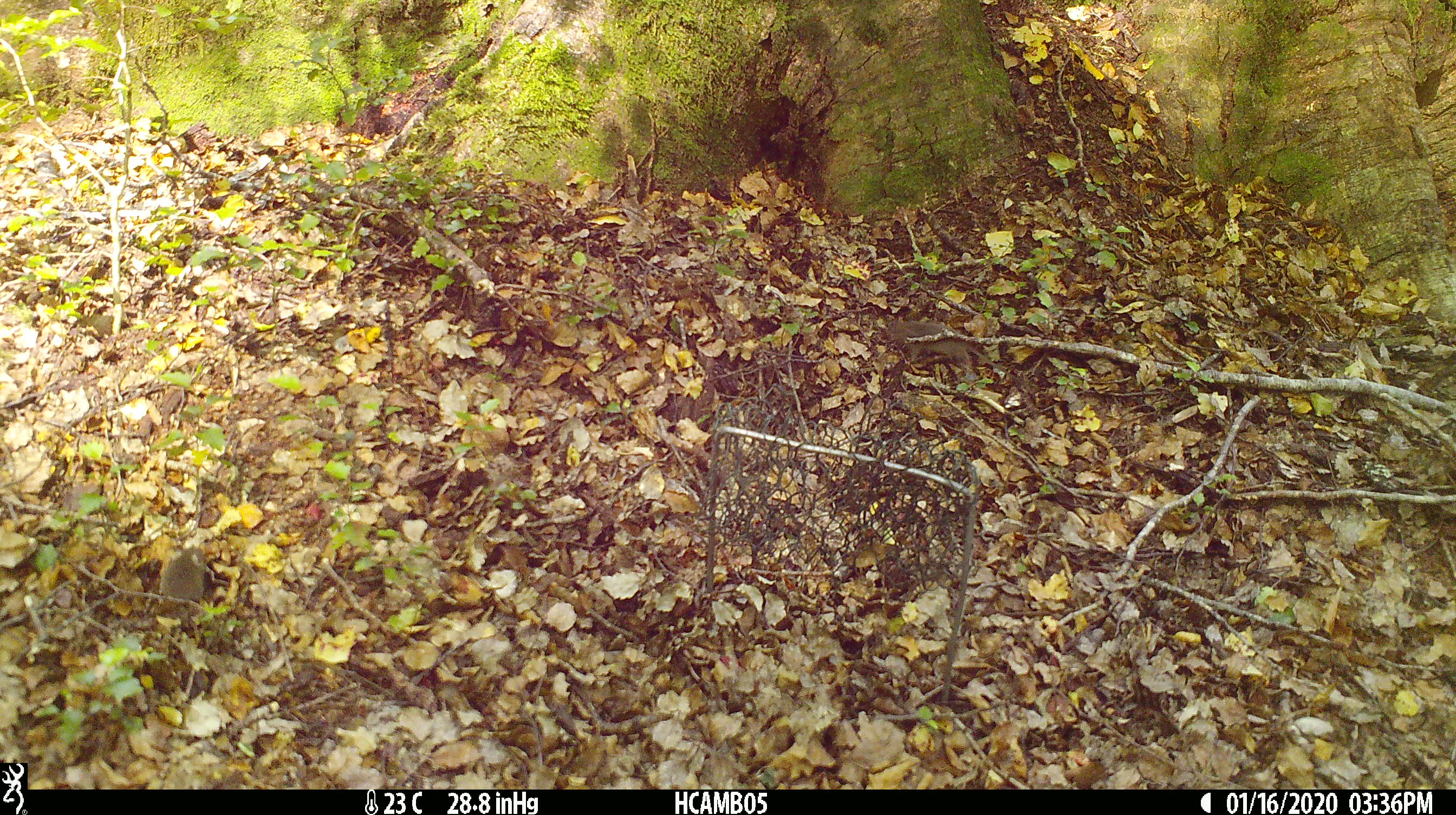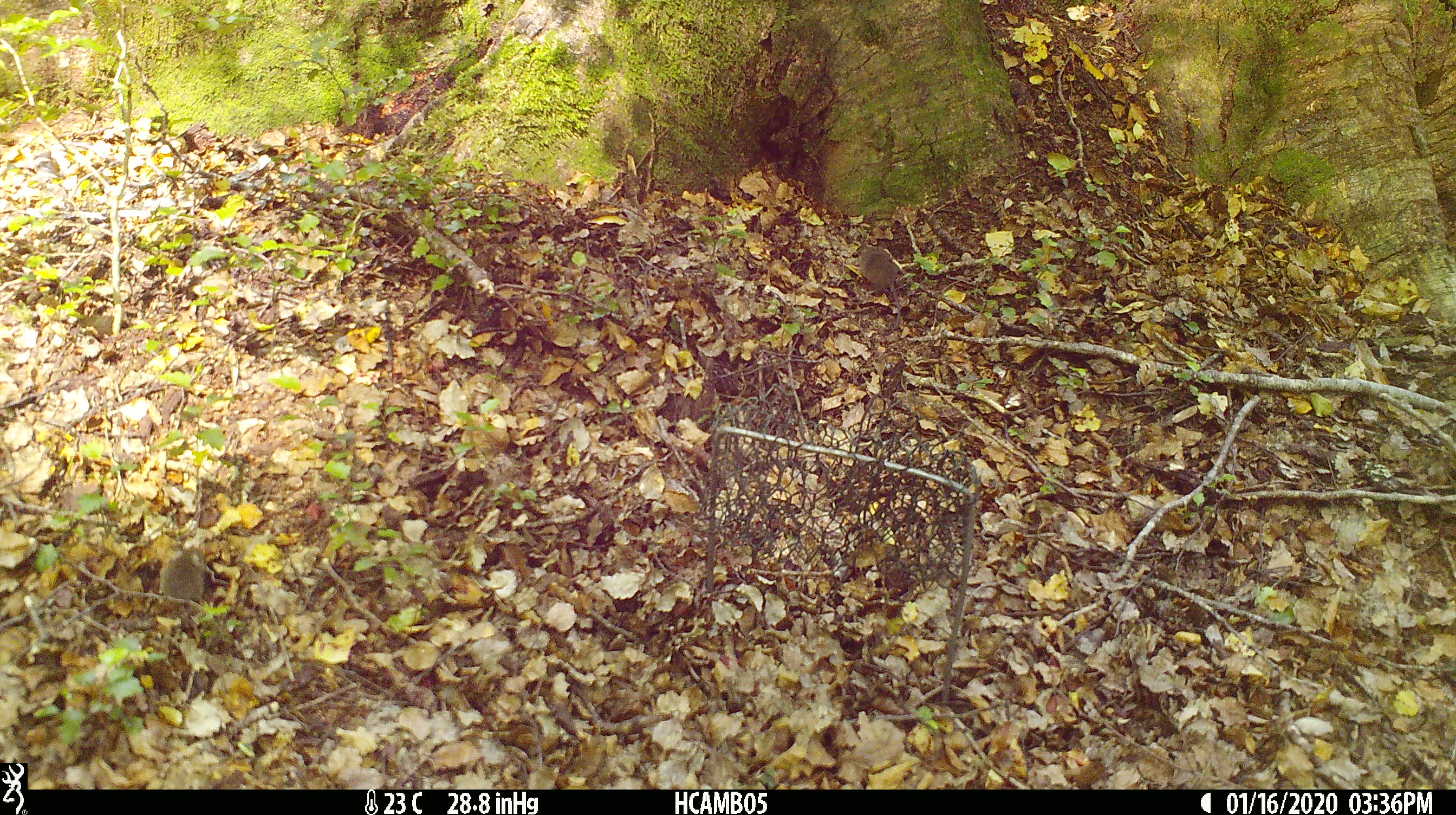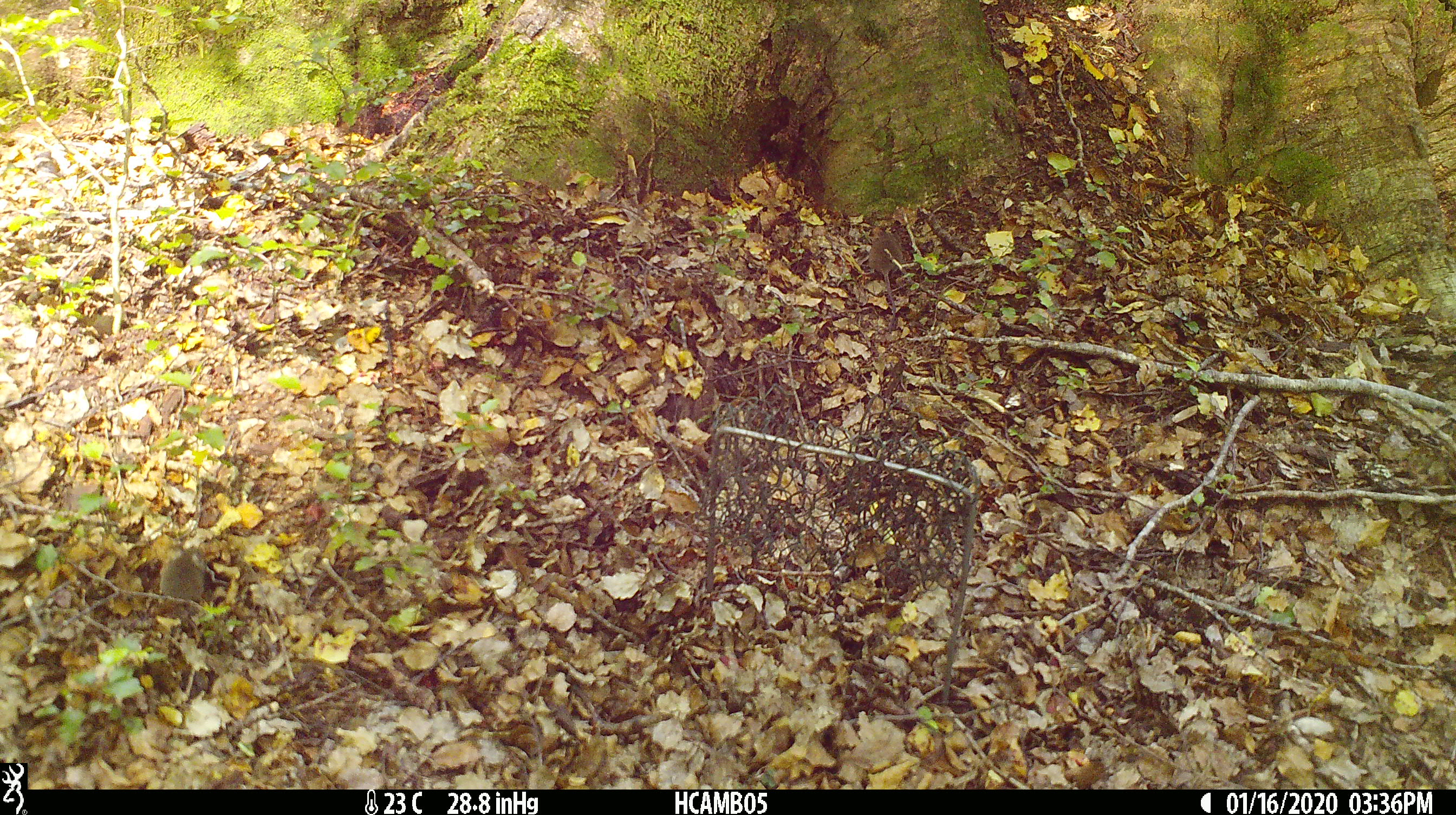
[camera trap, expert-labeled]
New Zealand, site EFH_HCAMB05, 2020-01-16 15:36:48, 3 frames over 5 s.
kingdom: Animalia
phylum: Chordata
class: Mammalia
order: Rodentia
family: Muridae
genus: Mus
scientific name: Mus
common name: mouse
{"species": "mouse (Mus)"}